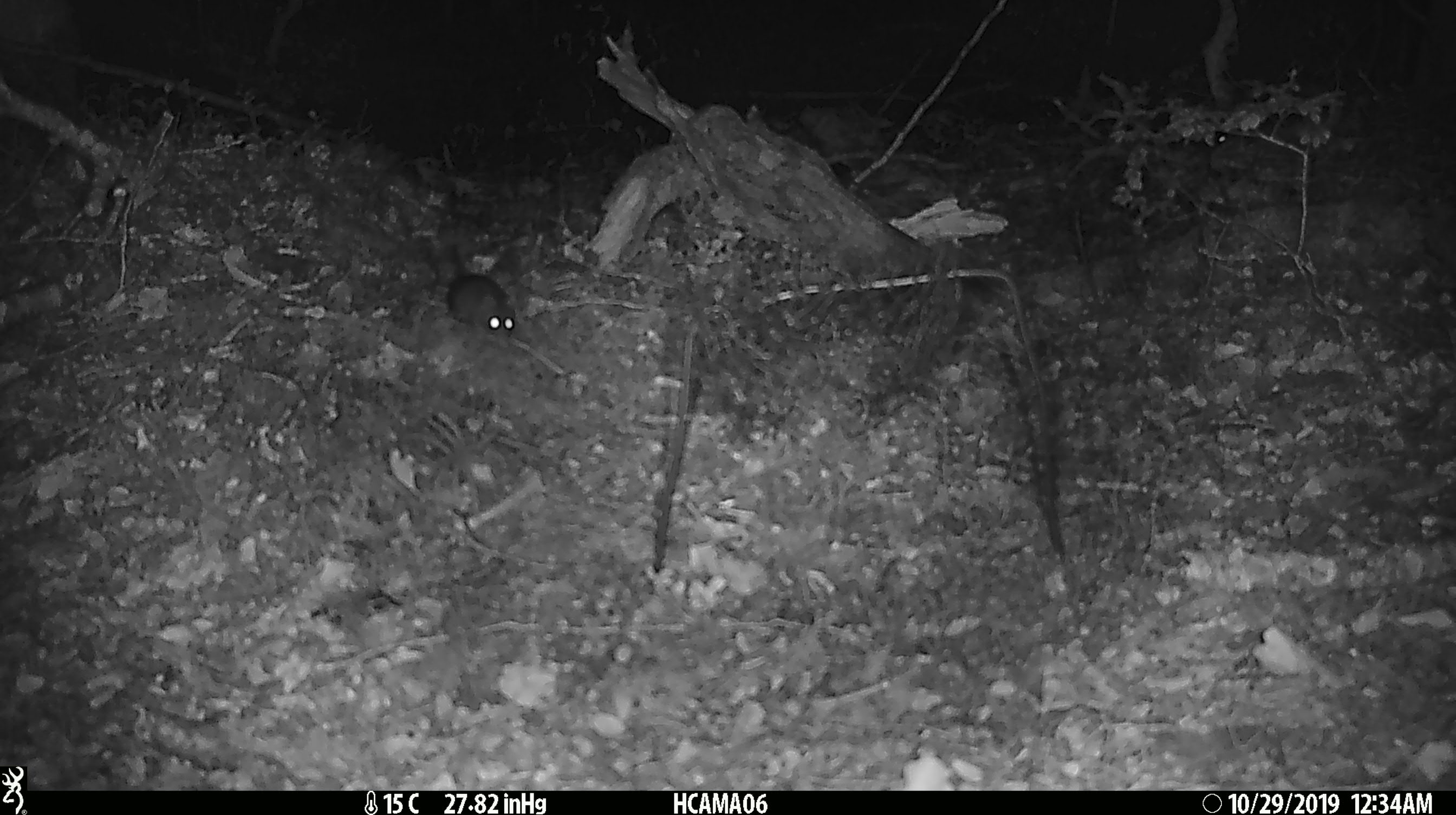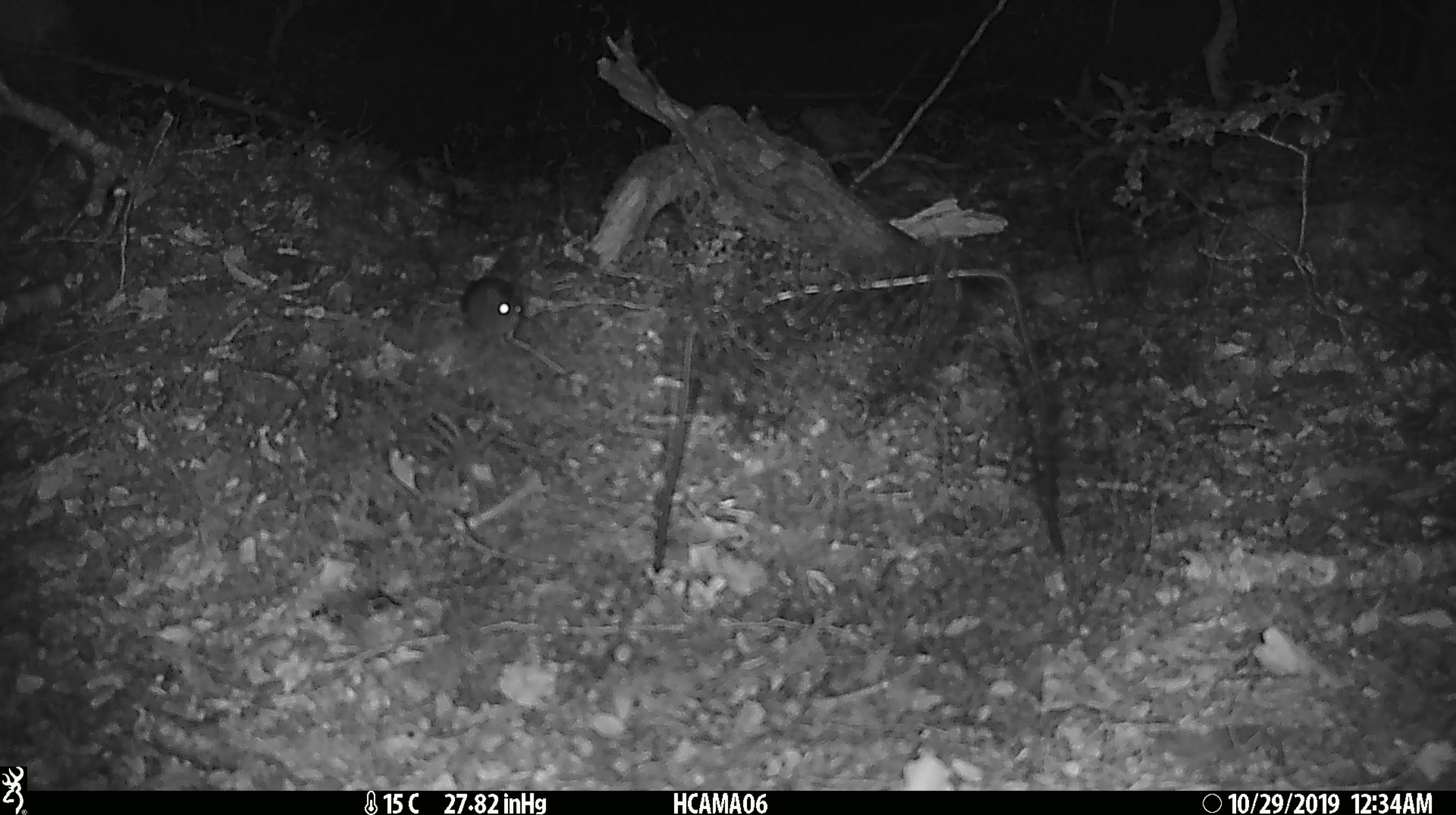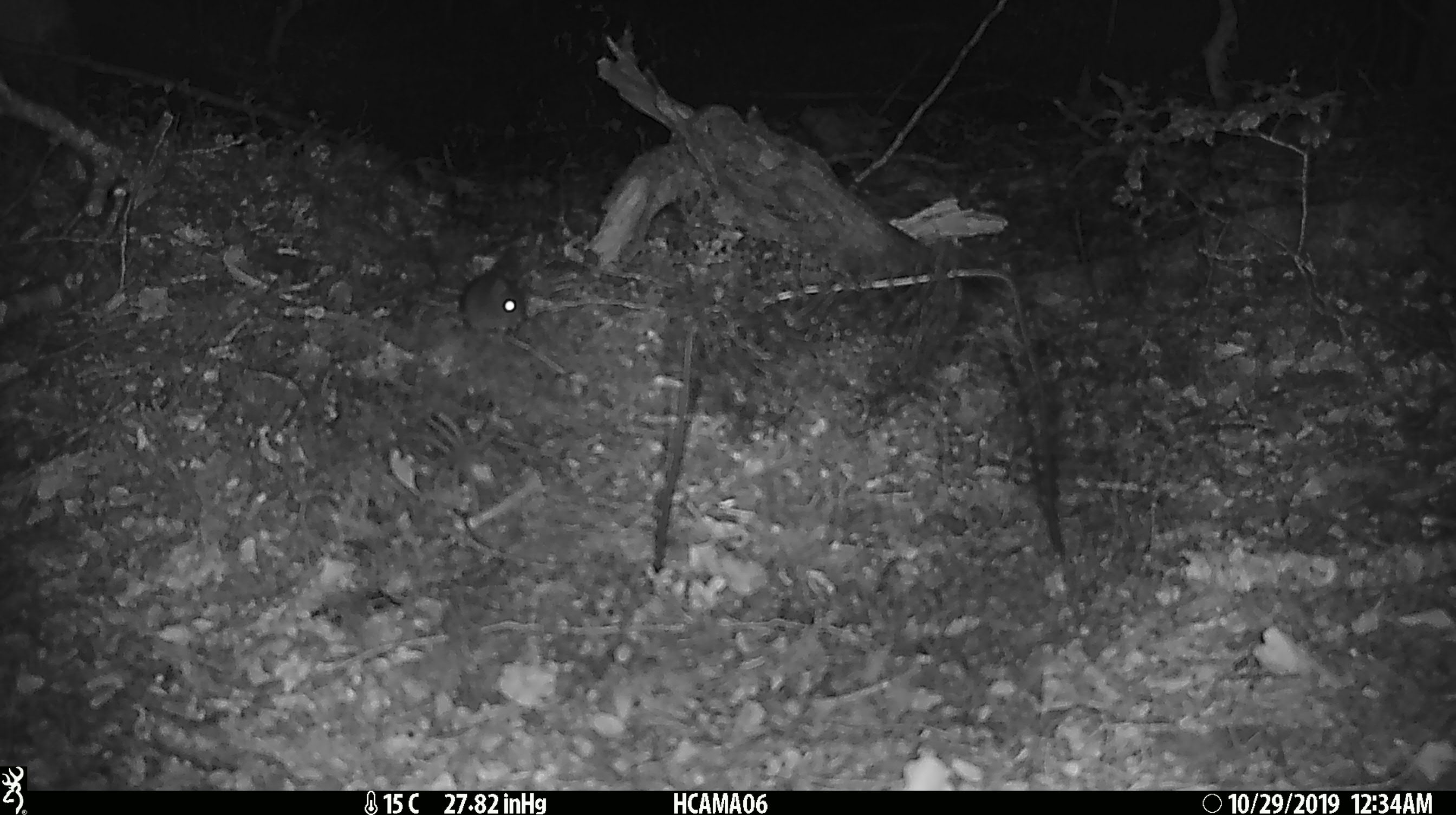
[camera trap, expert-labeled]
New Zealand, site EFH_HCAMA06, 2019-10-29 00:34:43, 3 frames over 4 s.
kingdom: Animalia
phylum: Chordata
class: Mammalia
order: Rodentia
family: Muridae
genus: Mus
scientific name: Mus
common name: mouse